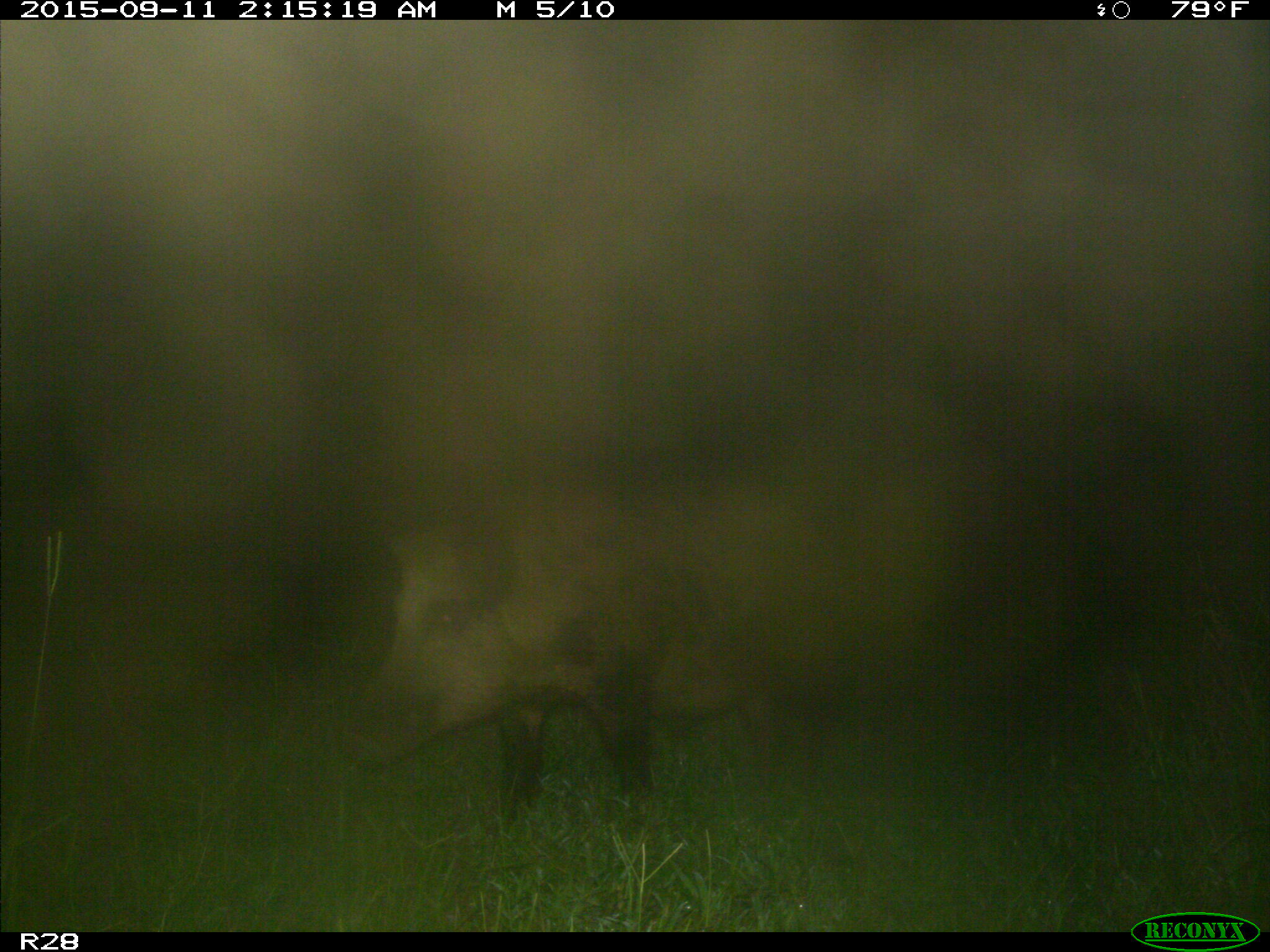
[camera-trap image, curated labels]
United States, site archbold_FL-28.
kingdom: Animalia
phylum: Chordata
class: Mammalia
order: Artiodactyla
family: Suidae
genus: Sus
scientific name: Sus scrofa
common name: wild boar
Sus scrofa (wild boar).